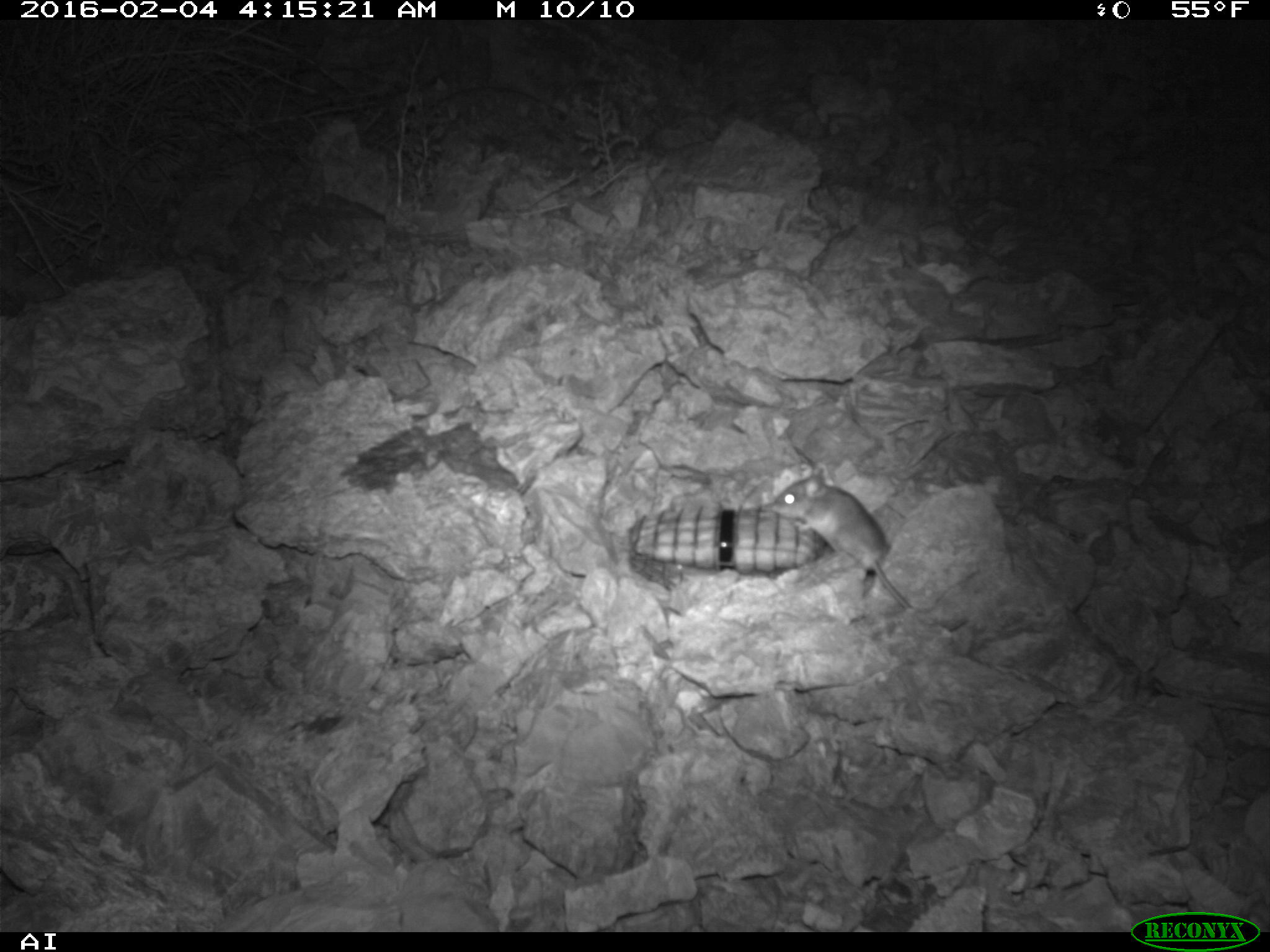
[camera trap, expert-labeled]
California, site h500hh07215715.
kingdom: Animalia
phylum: Chordata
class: Mammalia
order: Rodentia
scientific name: Rodentia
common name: rodent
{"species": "rodent (Rodentia)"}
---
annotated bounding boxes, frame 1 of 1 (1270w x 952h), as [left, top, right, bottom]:
rodent: [765, 469, 912, 610]